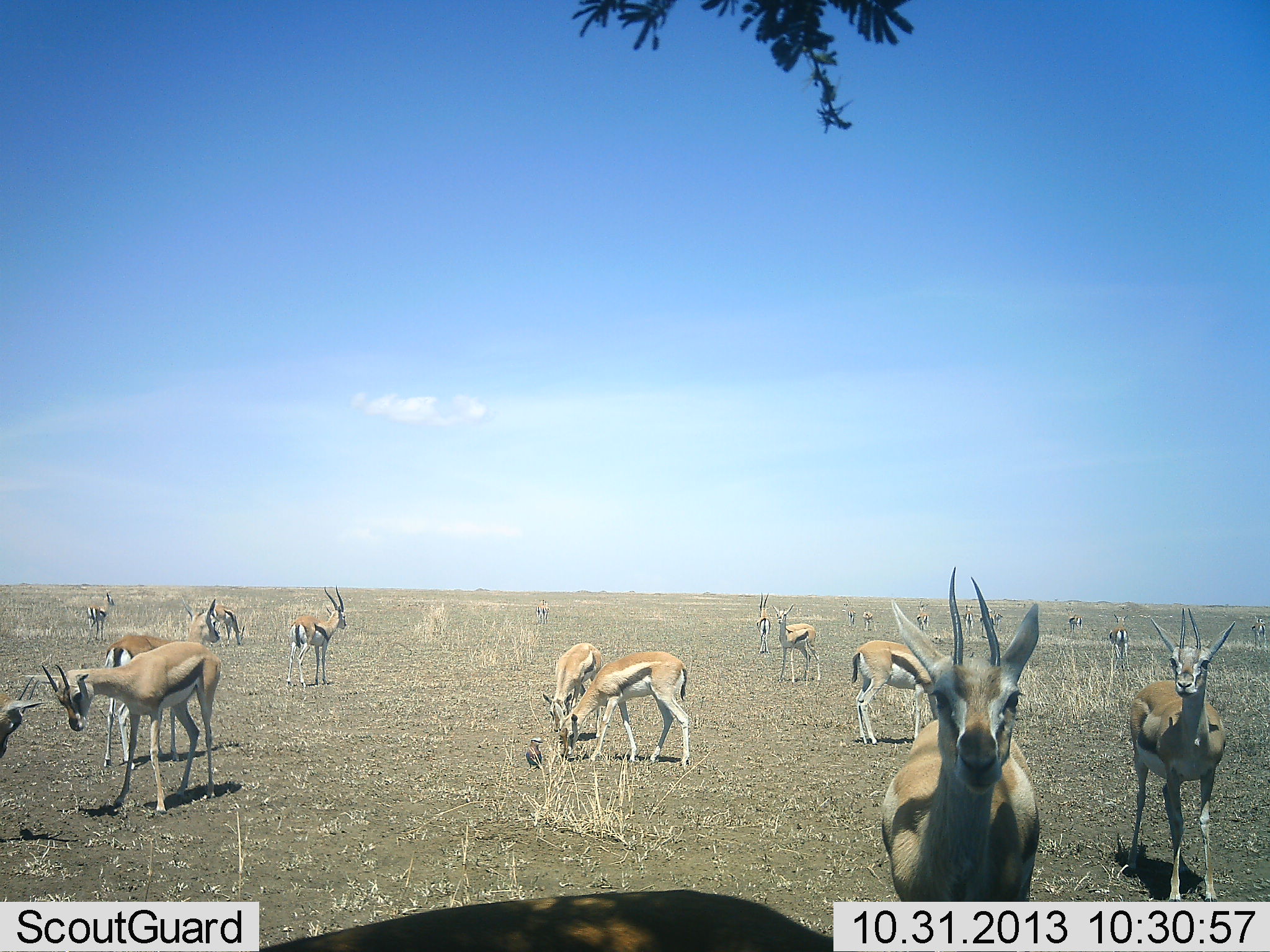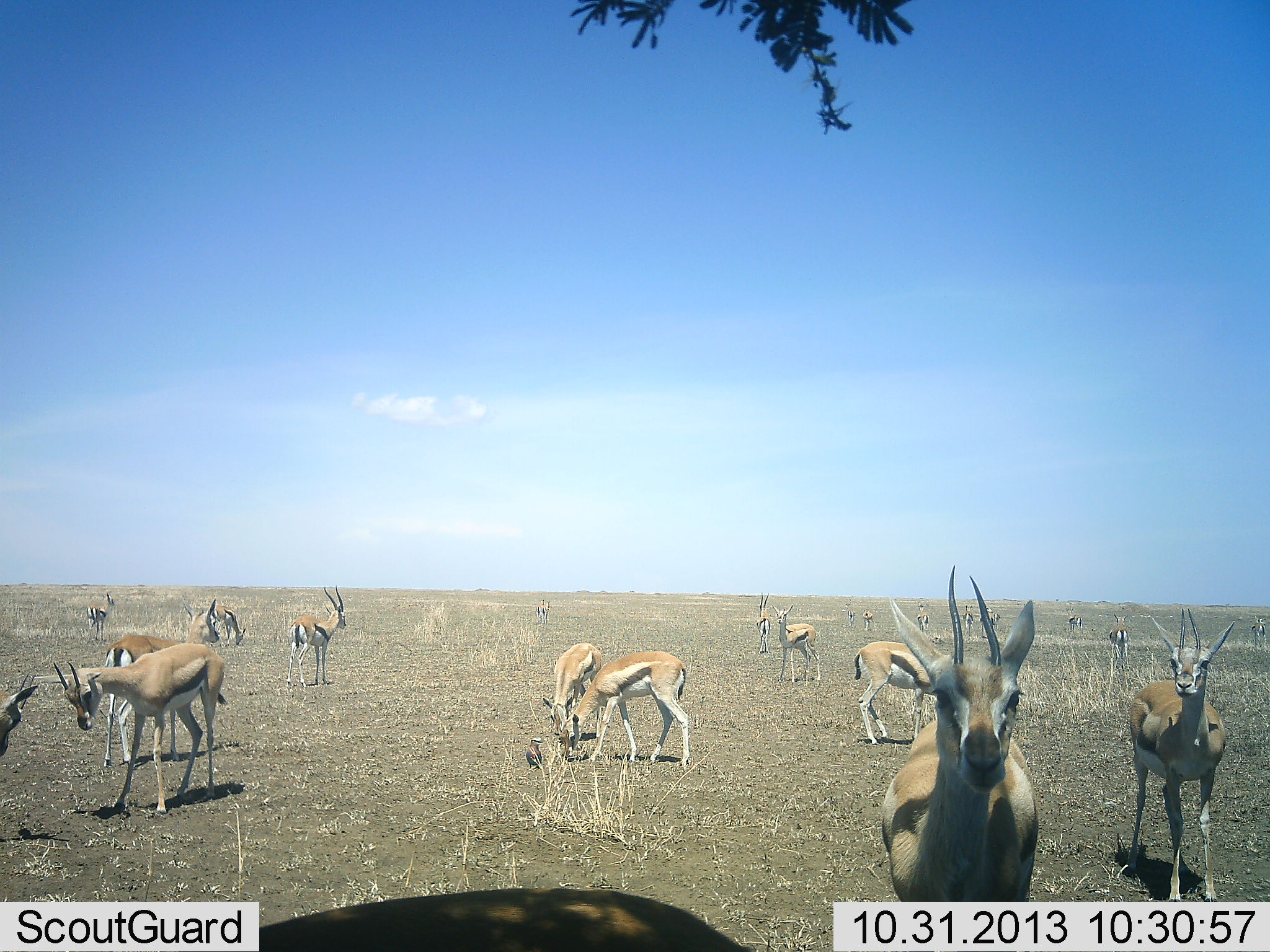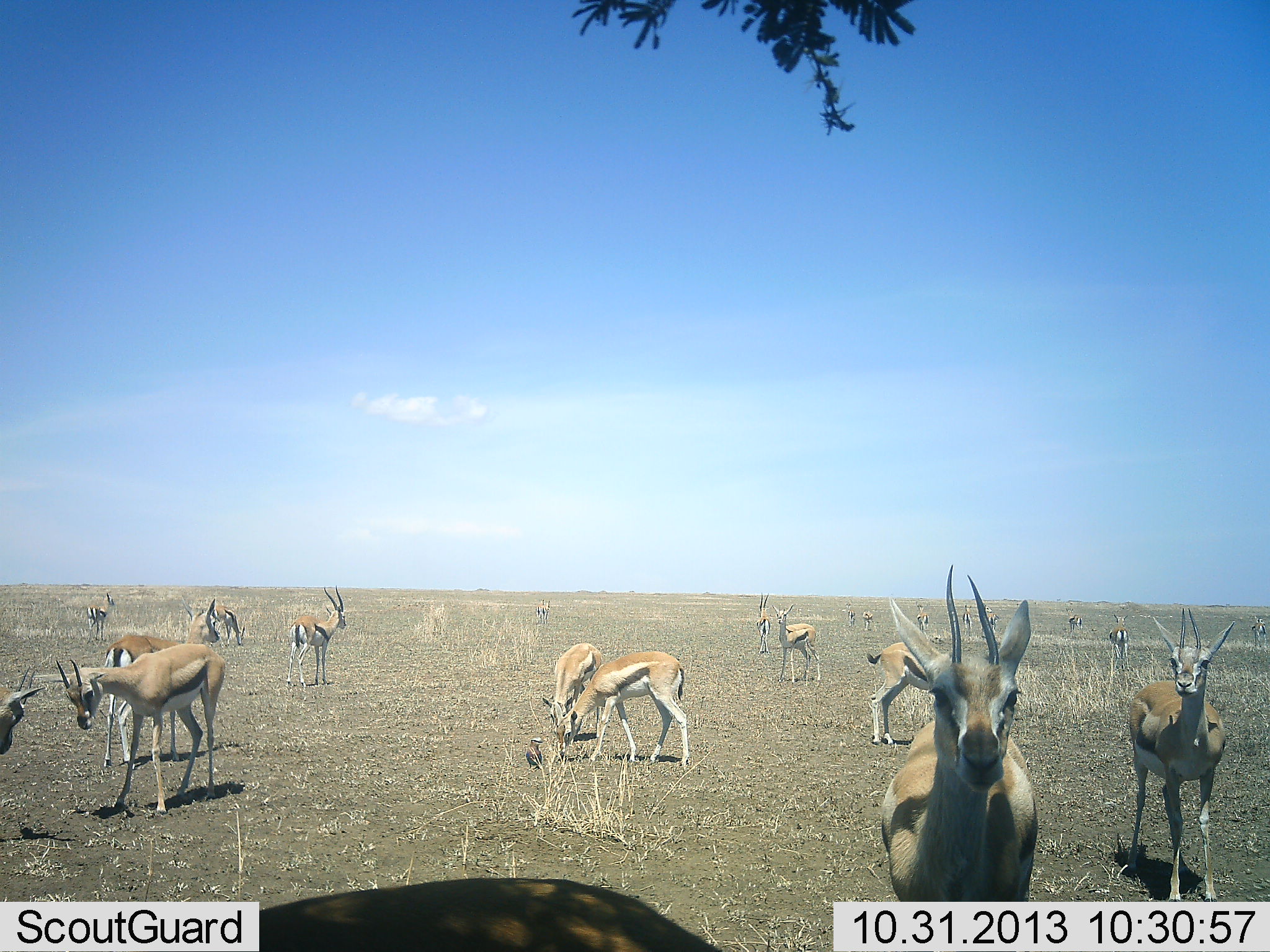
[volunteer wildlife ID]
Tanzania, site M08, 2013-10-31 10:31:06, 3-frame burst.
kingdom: Animalia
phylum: Chordata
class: Mammalia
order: Artiodactyla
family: Bovidae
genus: Eudorcas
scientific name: Eudorcas thomsonii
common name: thomson's gazelle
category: gazellethomsons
Gazellethomsons (thomson's gazelle) (Eudorcas thomsonii), count 11-50. Behavior (volunteer vote fractions): standing 94%, resting 13%, moving 23%, interacting 39%. Young present (vote fraction): 0%. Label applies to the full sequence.